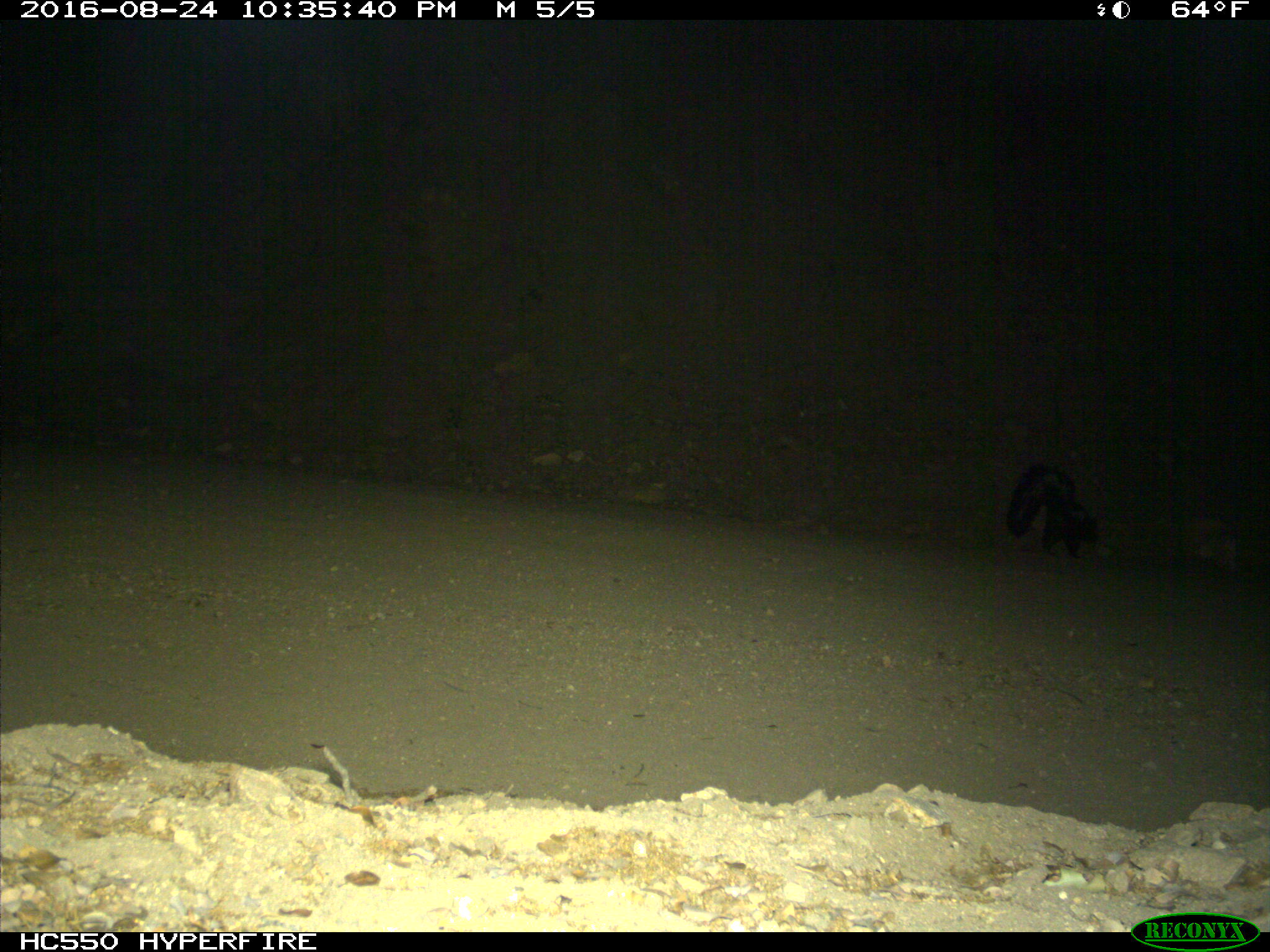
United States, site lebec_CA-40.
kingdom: Animalia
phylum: Chordata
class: Mammalia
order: Carnivora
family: Mephitidae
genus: Mephitis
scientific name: Mephitis mephitis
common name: striped skunk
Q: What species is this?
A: Mephitis mephitis (striped skunk).